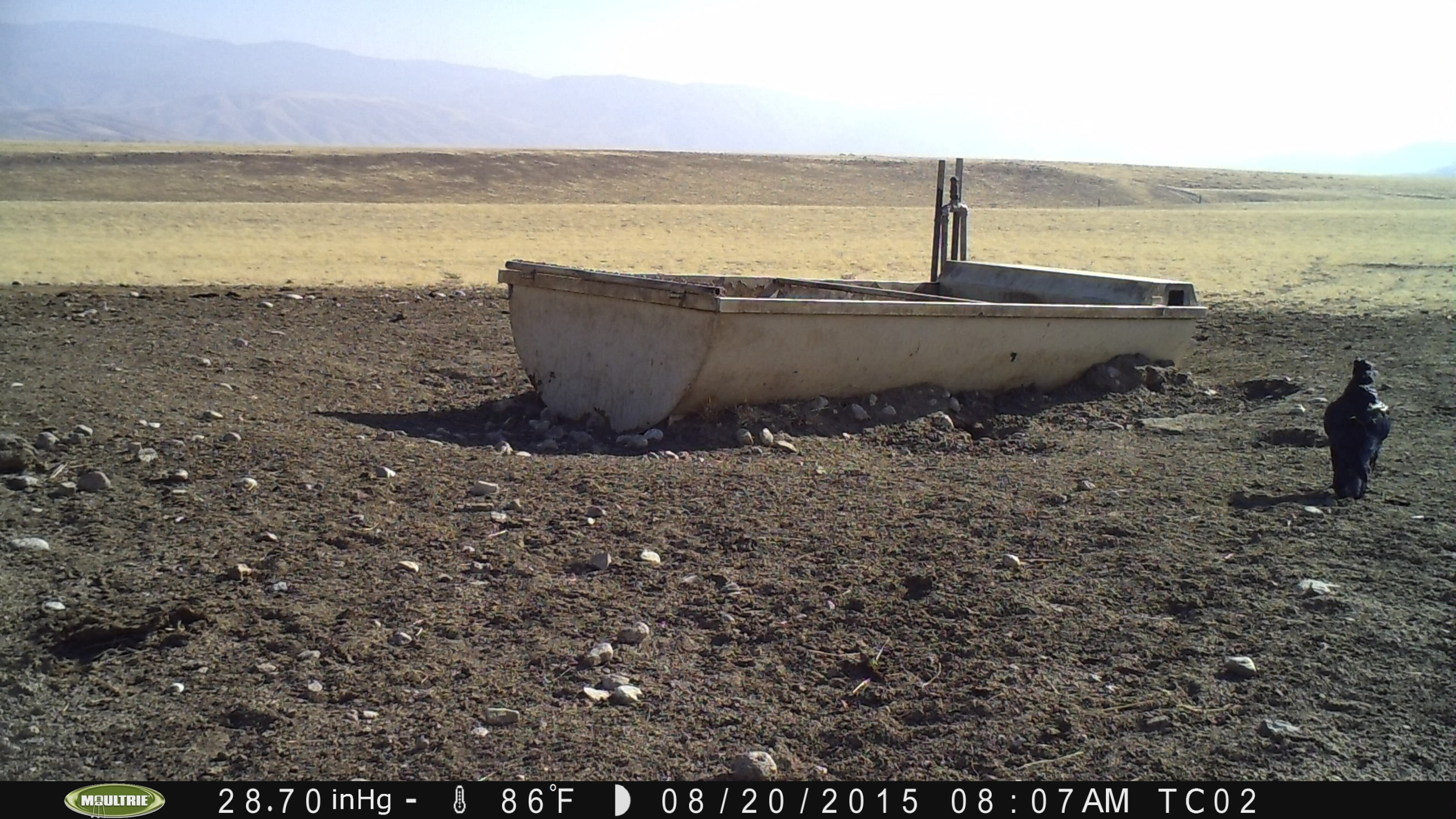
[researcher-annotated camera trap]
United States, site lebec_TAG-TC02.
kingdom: Animalia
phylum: Chordata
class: Aves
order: Passeriformes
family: Corvidae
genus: Corvus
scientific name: Corvus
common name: crows and ravens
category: unidentified corvus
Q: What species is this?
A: Unidentified corvus (crows and ravens) (Corvus).